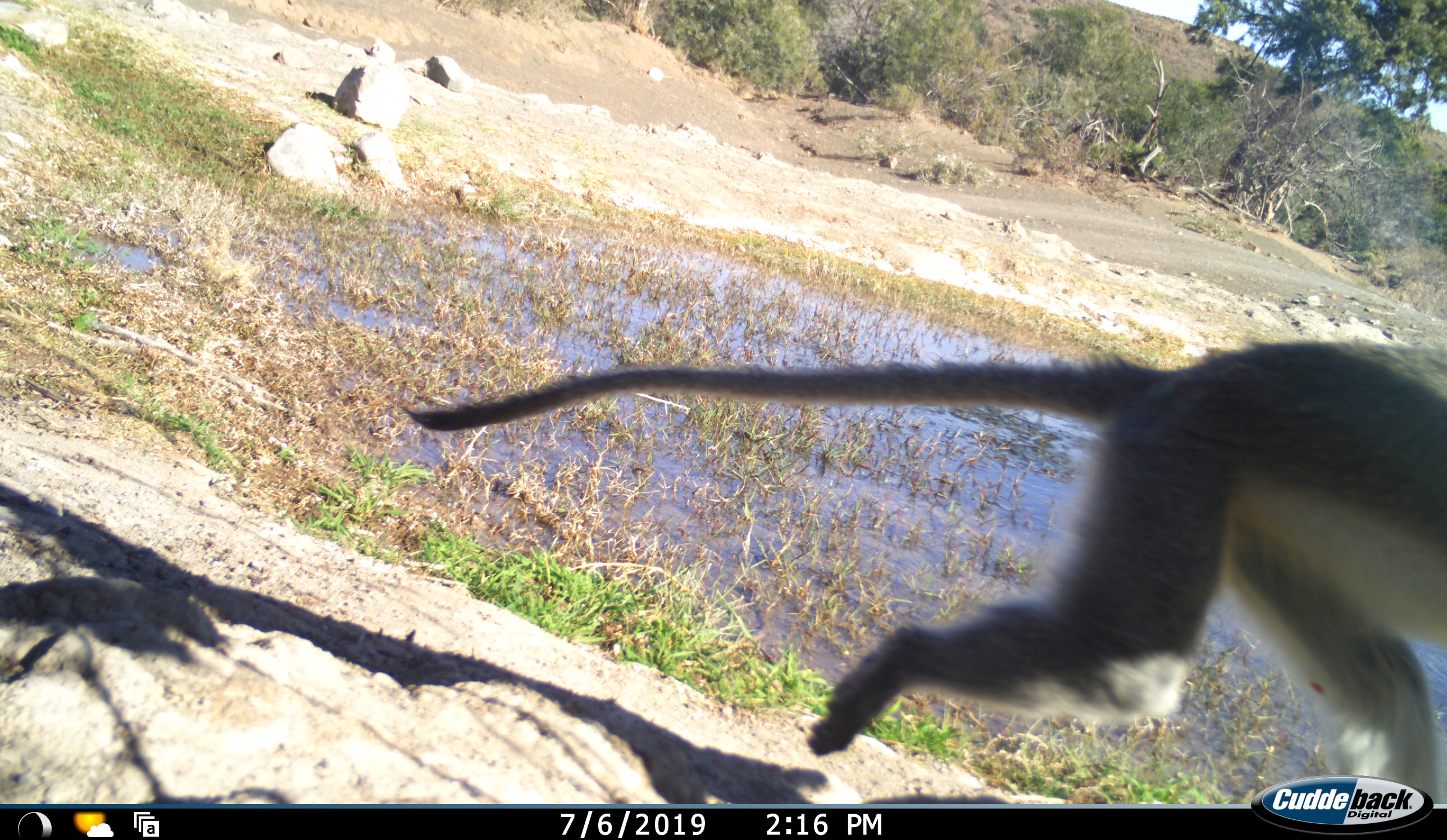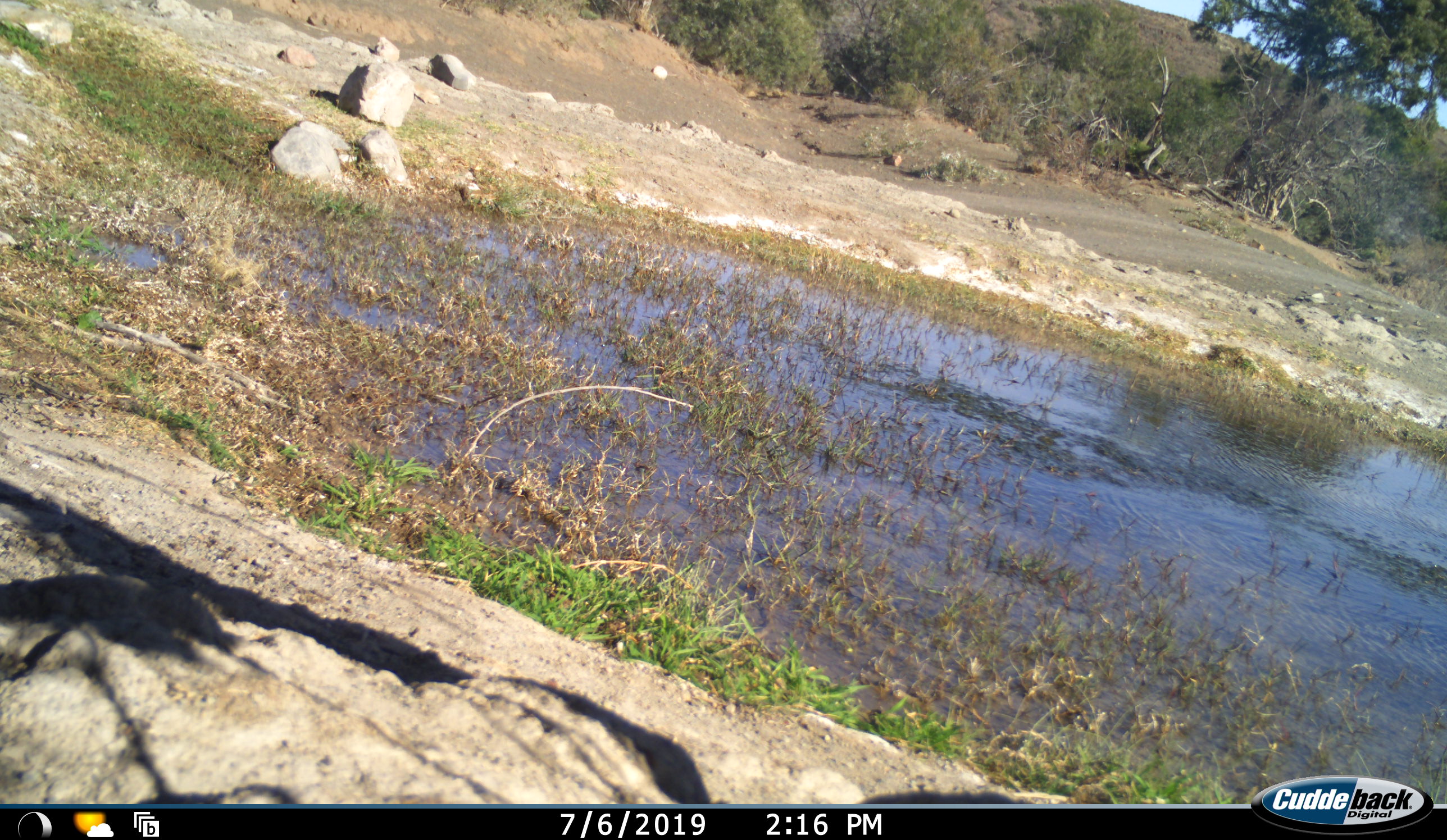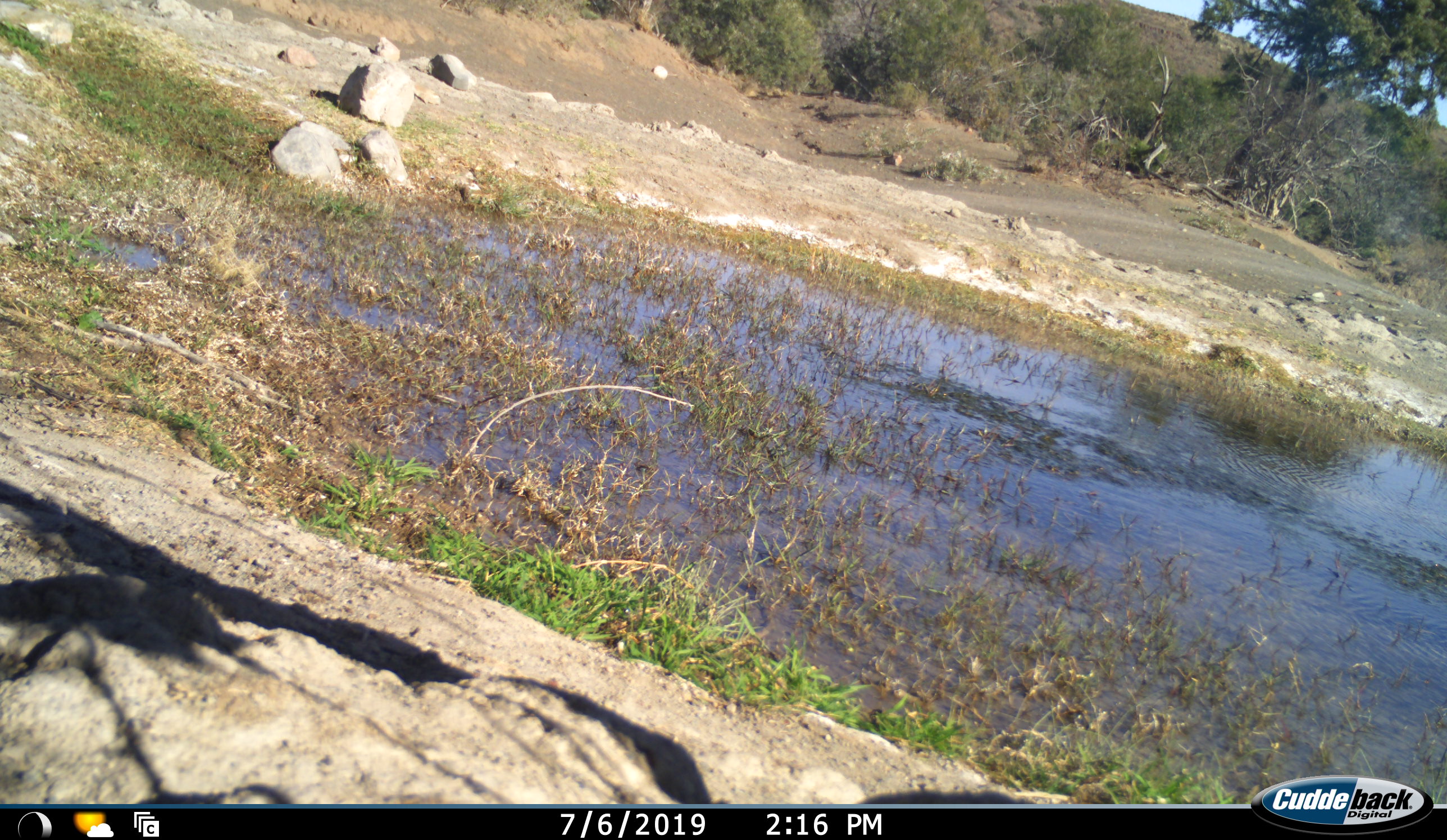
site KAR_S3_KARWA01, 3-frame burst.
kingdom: Animalia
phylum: Chordata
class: Mammalia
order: Primates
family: Cercopithecidae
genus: Chlorocebus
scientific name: Chlorocebus pygerythrus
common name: vervet monkey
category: monkeyvervet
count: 1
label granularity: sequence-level